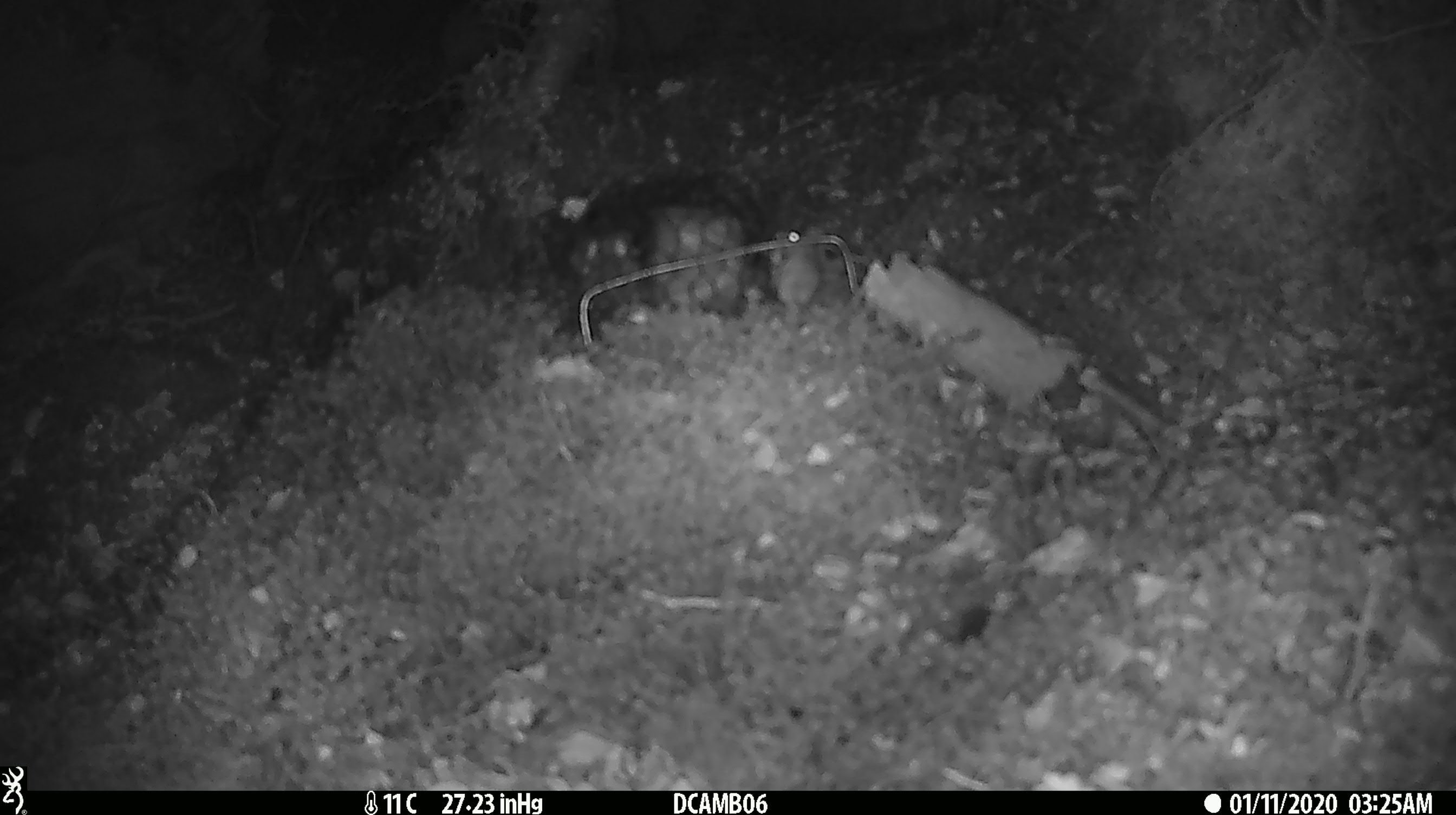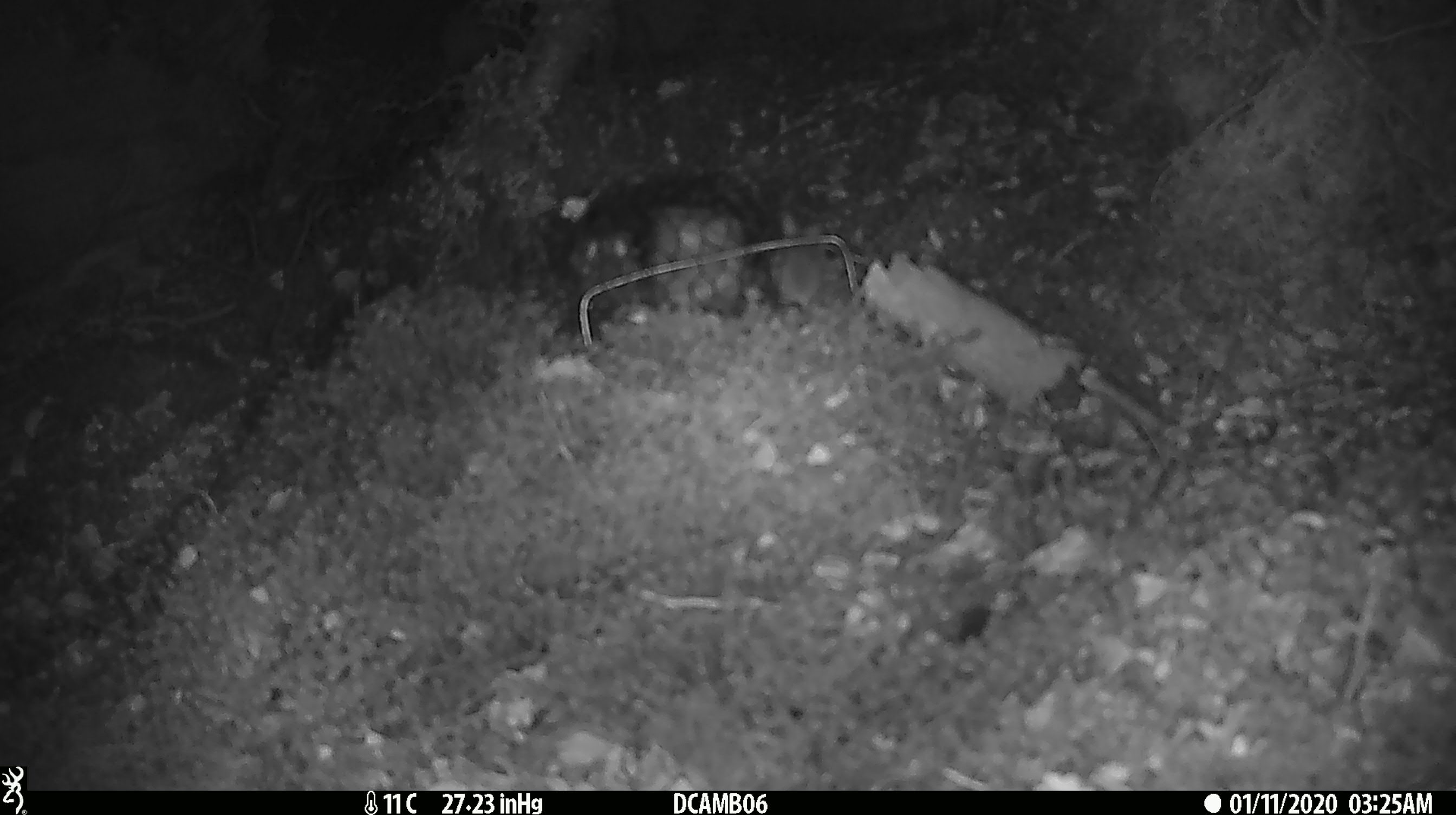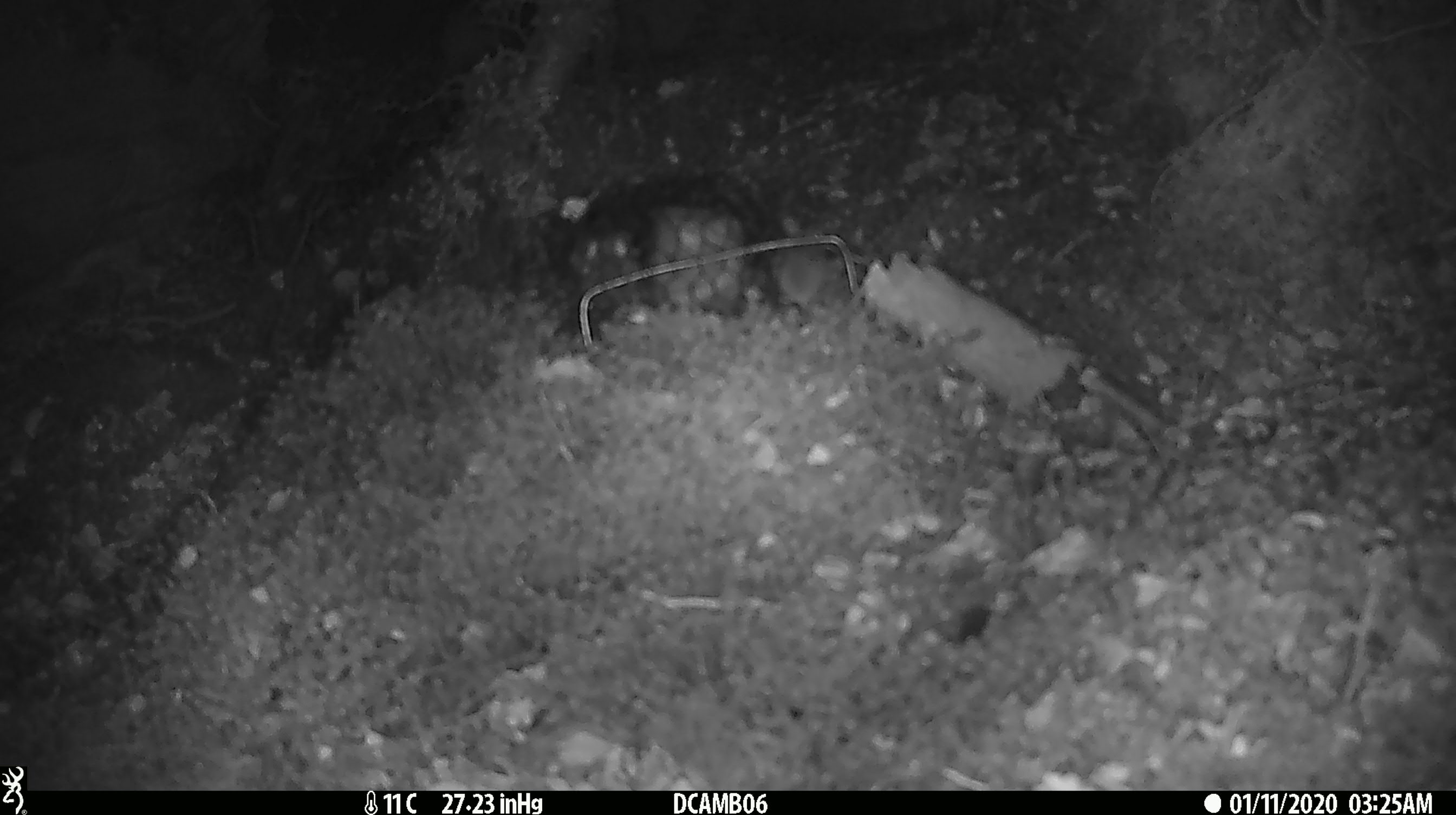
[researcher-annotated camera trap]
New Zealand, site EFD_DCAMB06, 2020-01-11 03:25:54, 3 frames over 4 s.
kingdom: Animalia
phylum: Chordata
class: Mammalia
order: Rodentia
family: Muridae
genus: Mus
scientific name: Mus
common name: mouse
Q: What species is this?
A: Mouse (Mus).